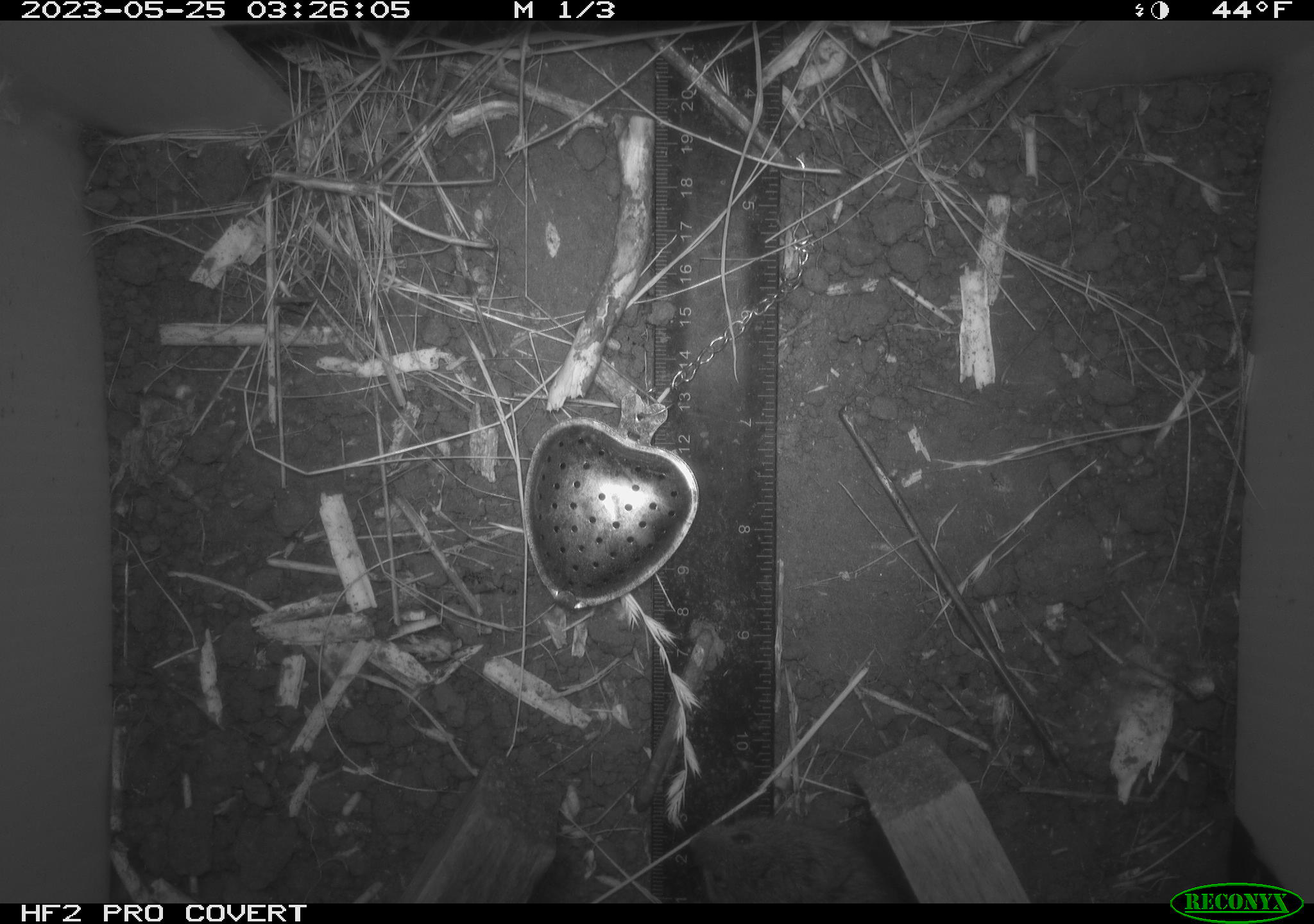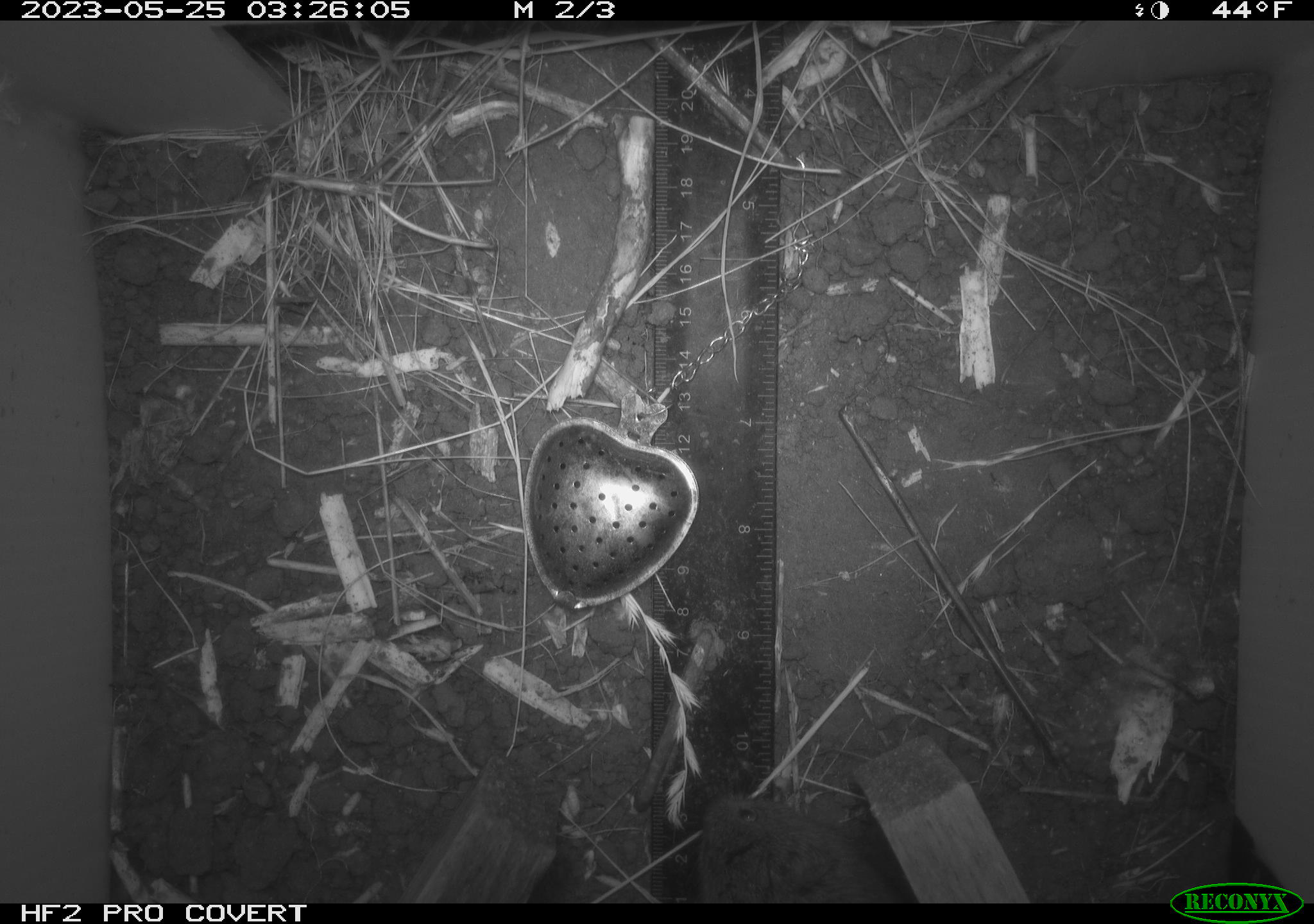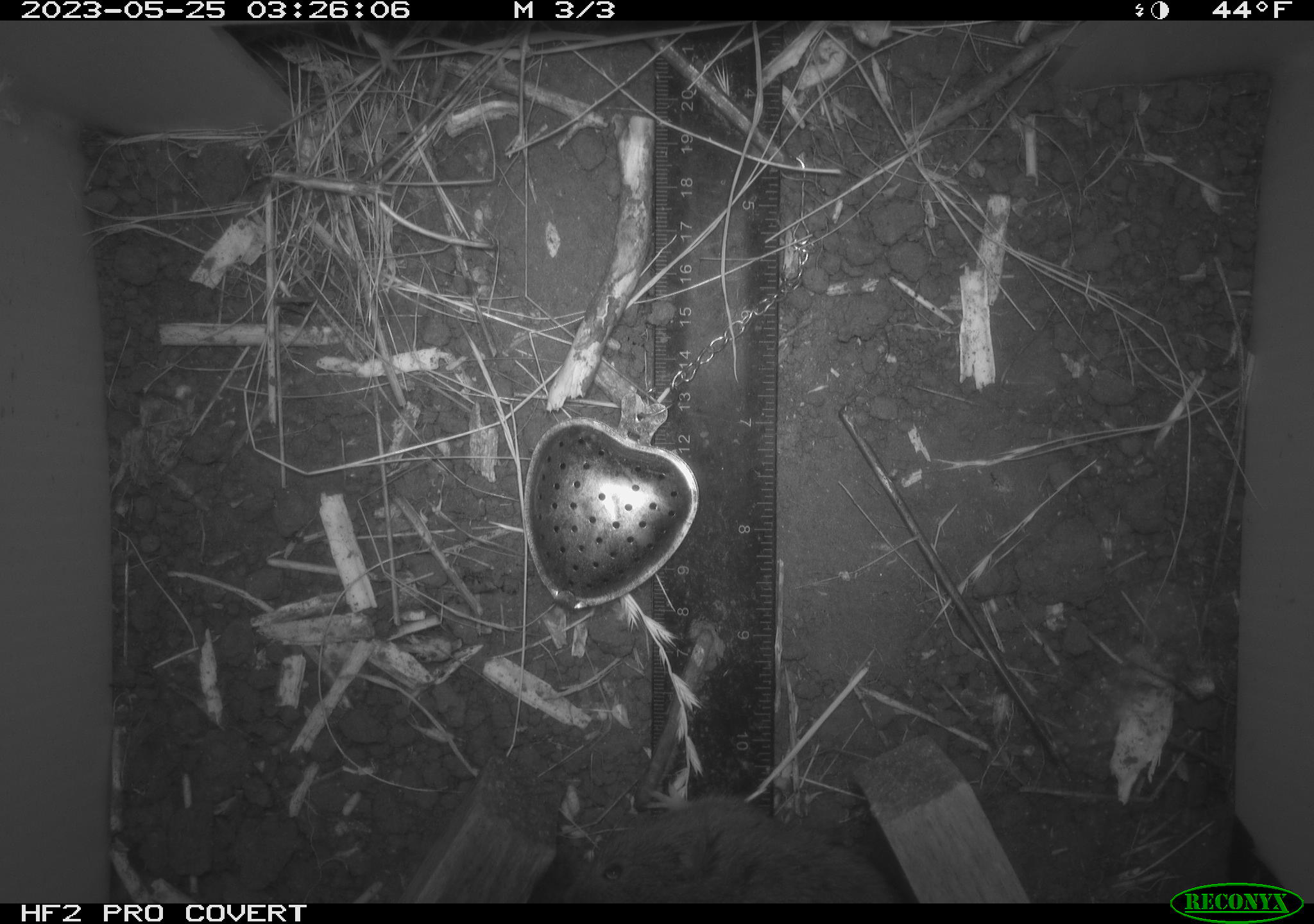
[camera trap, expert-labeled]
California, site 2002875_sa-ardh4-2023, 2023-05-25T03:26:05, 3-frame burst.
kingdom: Animalia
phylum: Chordata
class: Mammalia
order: Rodentia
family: Cricetidae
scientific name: Arvicolinae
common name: voles, lemmings, and muskrats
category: arvicolinae subfamily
Arvicolinae subfamily (voles, lemmings, and muskrats) (Arvicolinae).